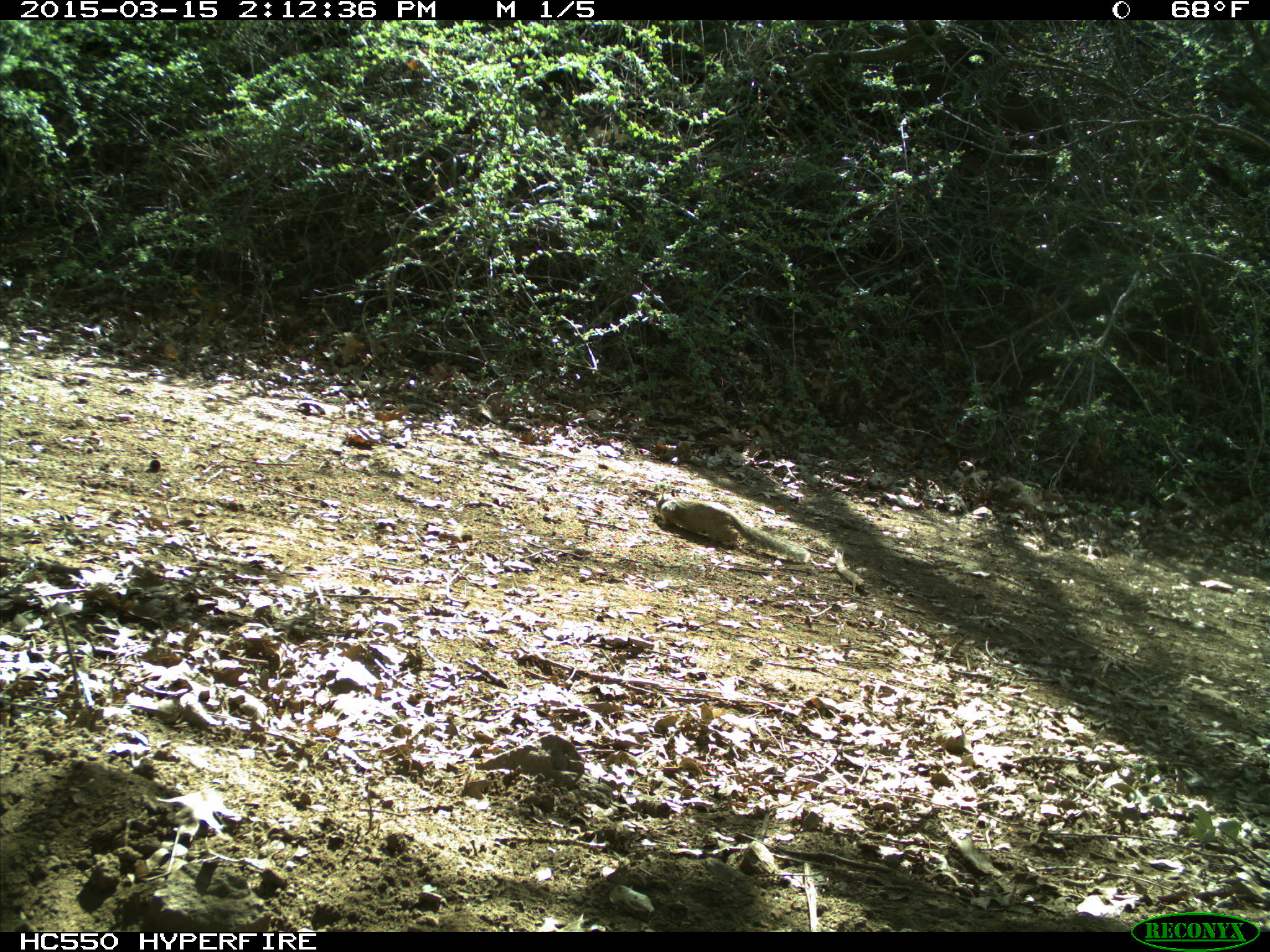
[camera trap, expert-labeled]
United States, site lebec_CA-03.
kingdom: Animalia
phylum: Chordata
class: Mammalia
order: Rodentia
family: Sciuridae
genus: Otospermophilus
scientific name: Otospermophilus beecheyi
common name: california ground squirrel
Otospermophilus beecheyi (california ground squirrel).